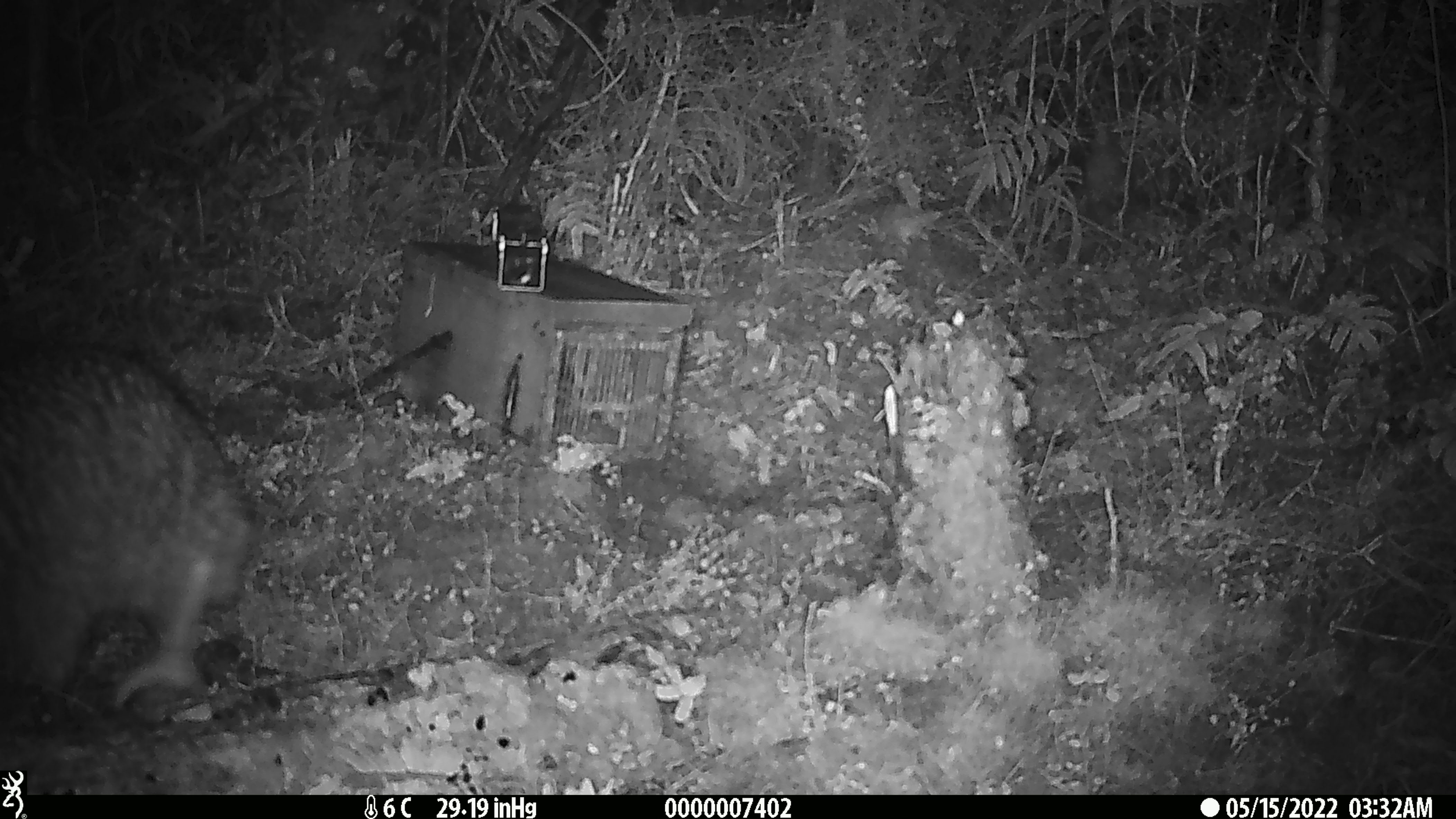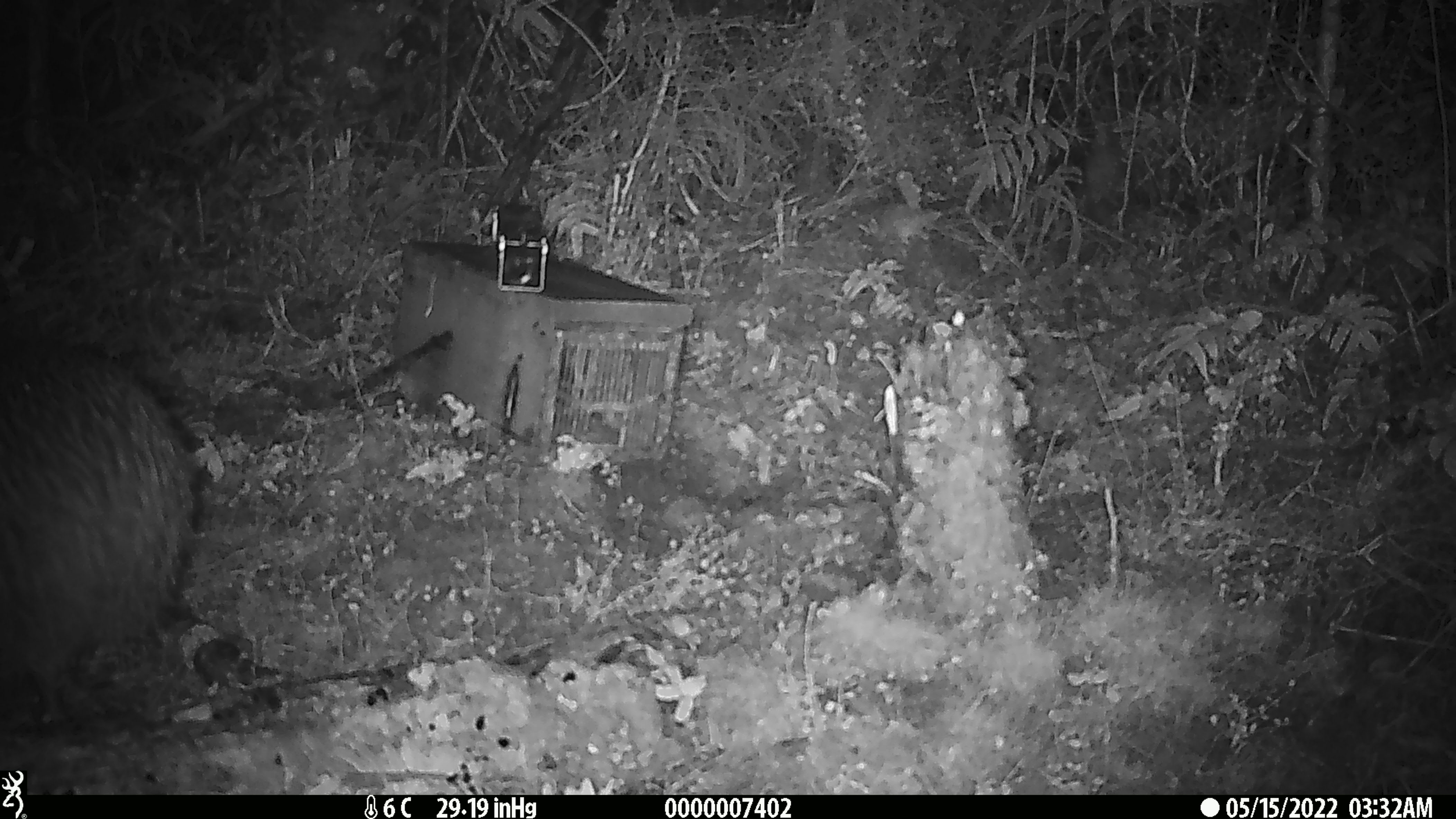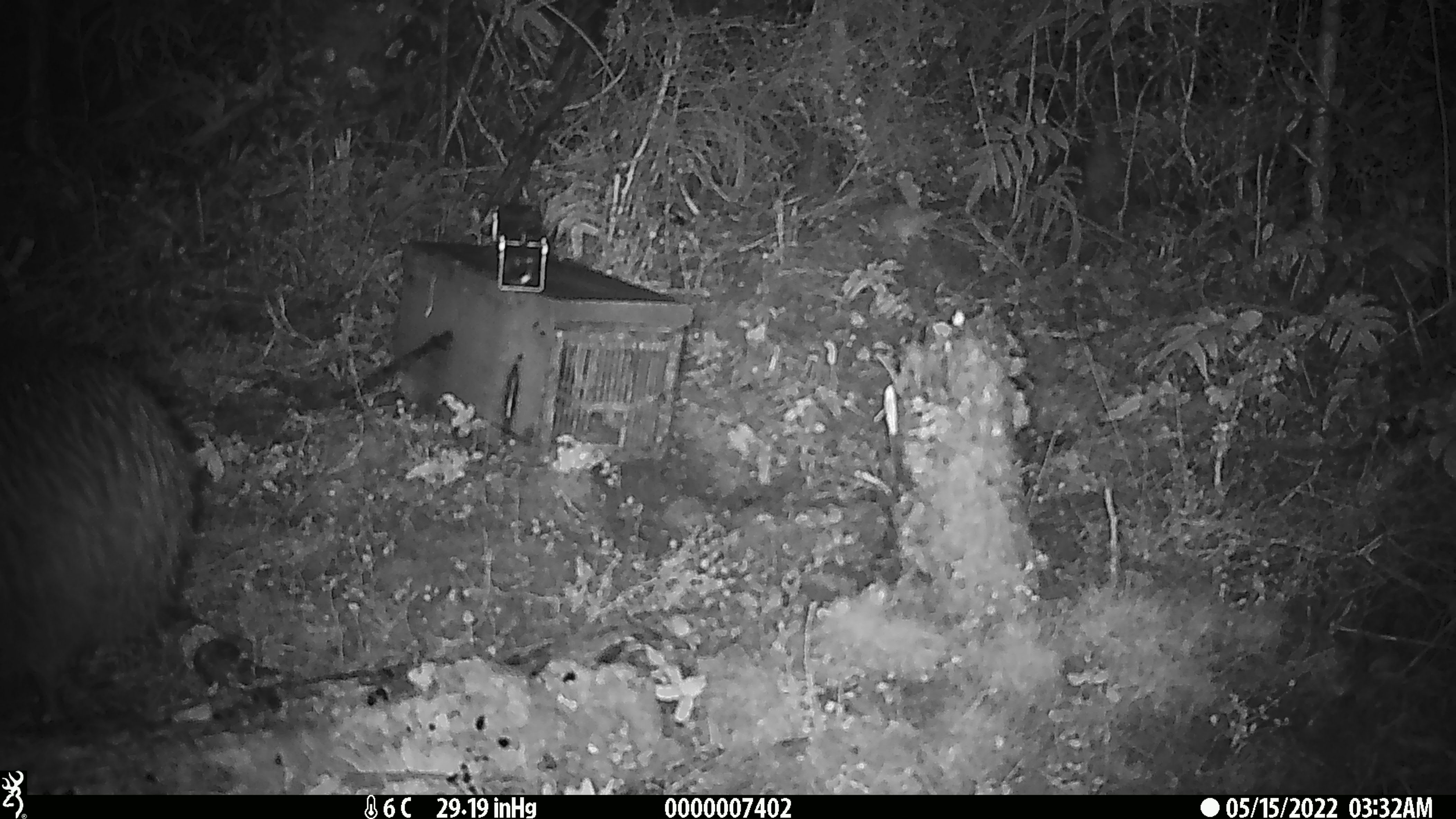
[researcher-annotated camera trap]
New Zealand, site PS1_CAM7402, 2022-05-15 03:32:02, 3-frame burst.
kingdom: Animalia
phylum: Chordata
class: Aves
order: Apterygiformes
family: Apterygidae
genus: Apteryx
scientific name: Apteryx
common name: kiwi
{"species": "kiwi (Apteryx)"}